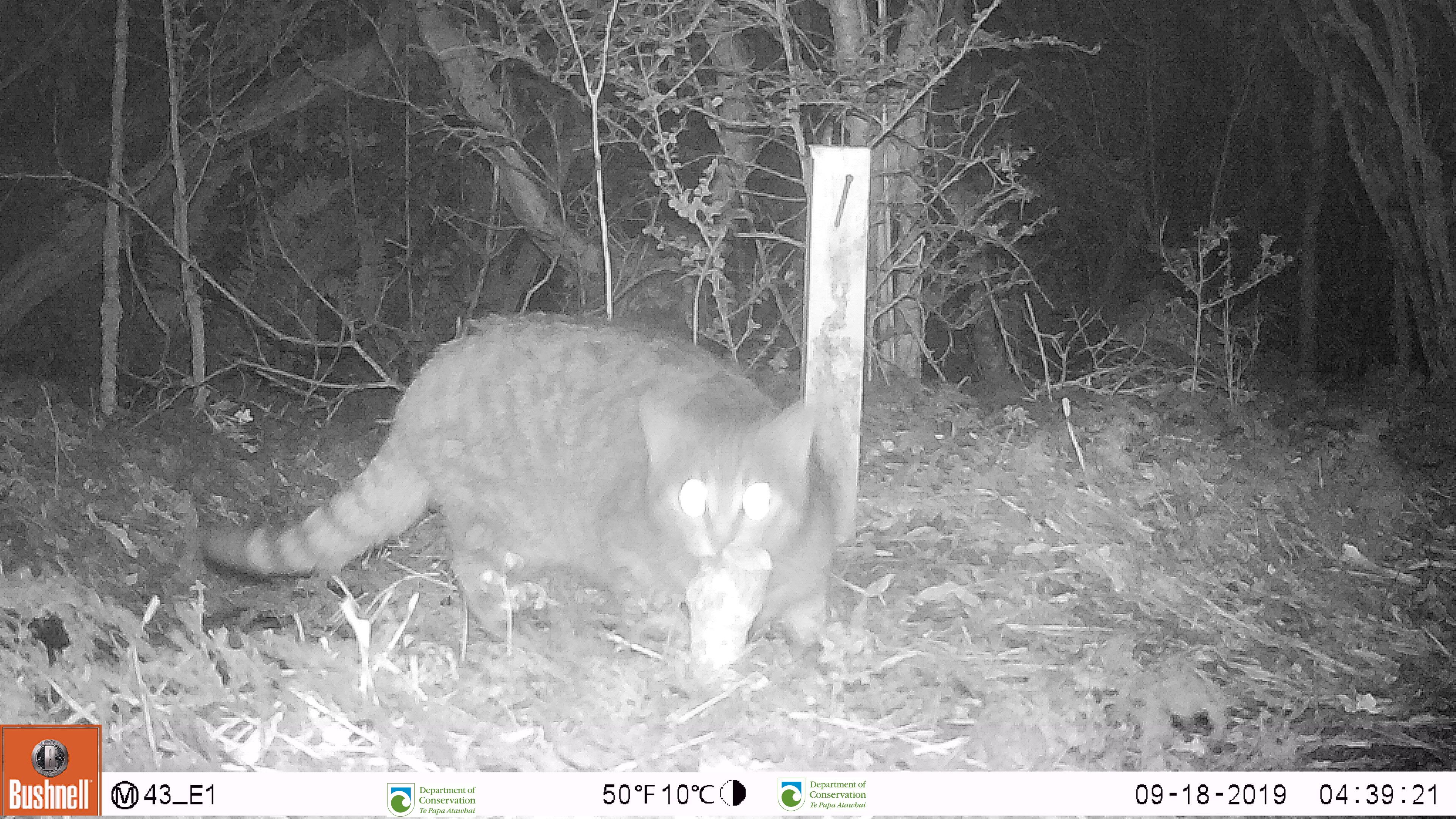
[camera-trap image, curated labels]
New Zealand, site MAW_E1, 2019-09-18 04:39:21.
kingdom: Animalia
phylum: Chordata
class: Mammalia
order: Carnivora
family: Felidae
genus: Felis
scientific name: Felis catus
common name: domestic cat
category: cat